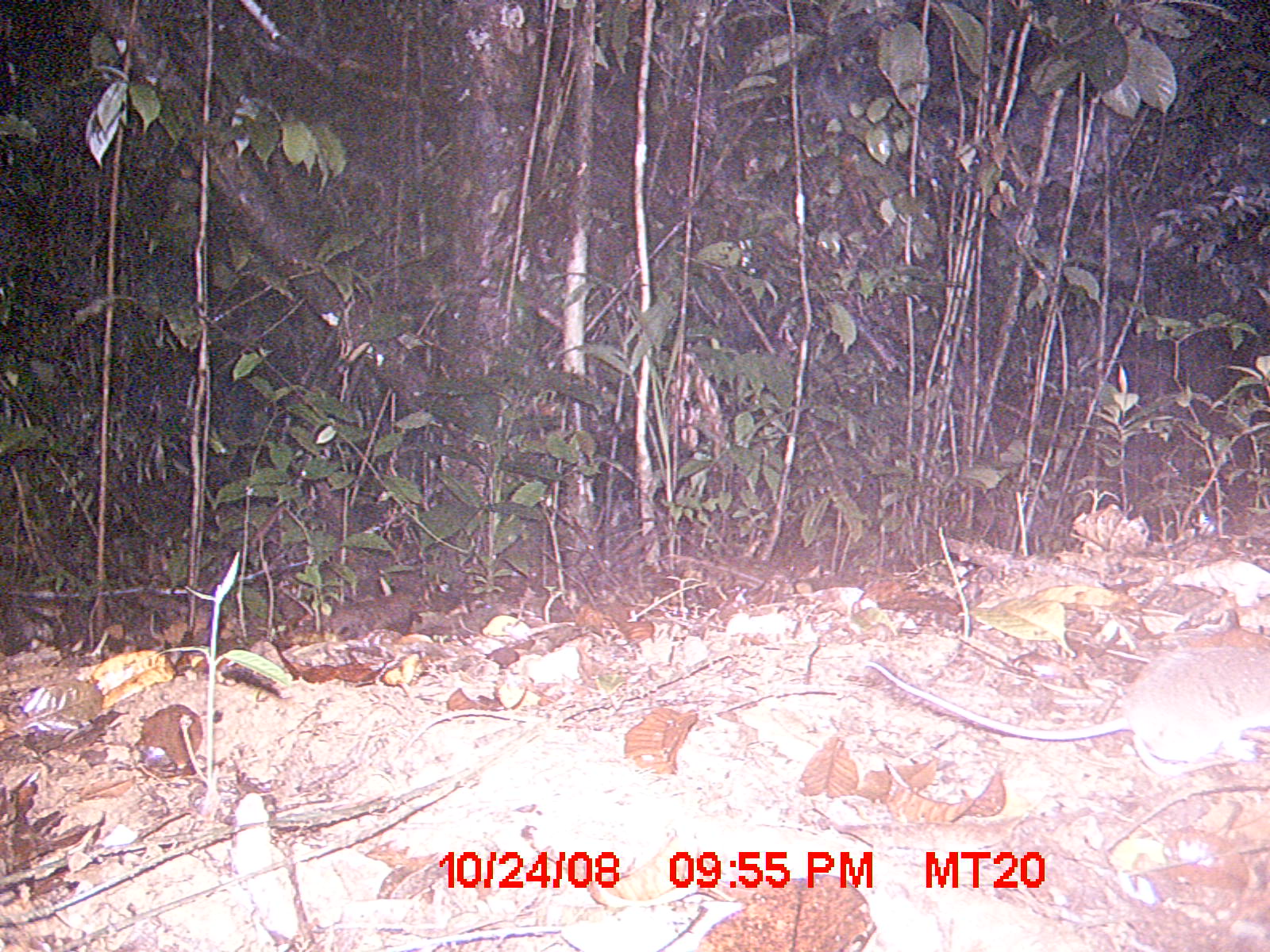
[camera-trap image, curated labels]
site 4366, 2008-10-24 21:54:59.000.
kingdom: Animalia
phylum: Chordata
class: Mammalia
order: Rodentia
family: Nesomyidae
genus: Eliurus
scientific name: Eliurus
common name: eliurus rat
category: eliurus sp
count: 1